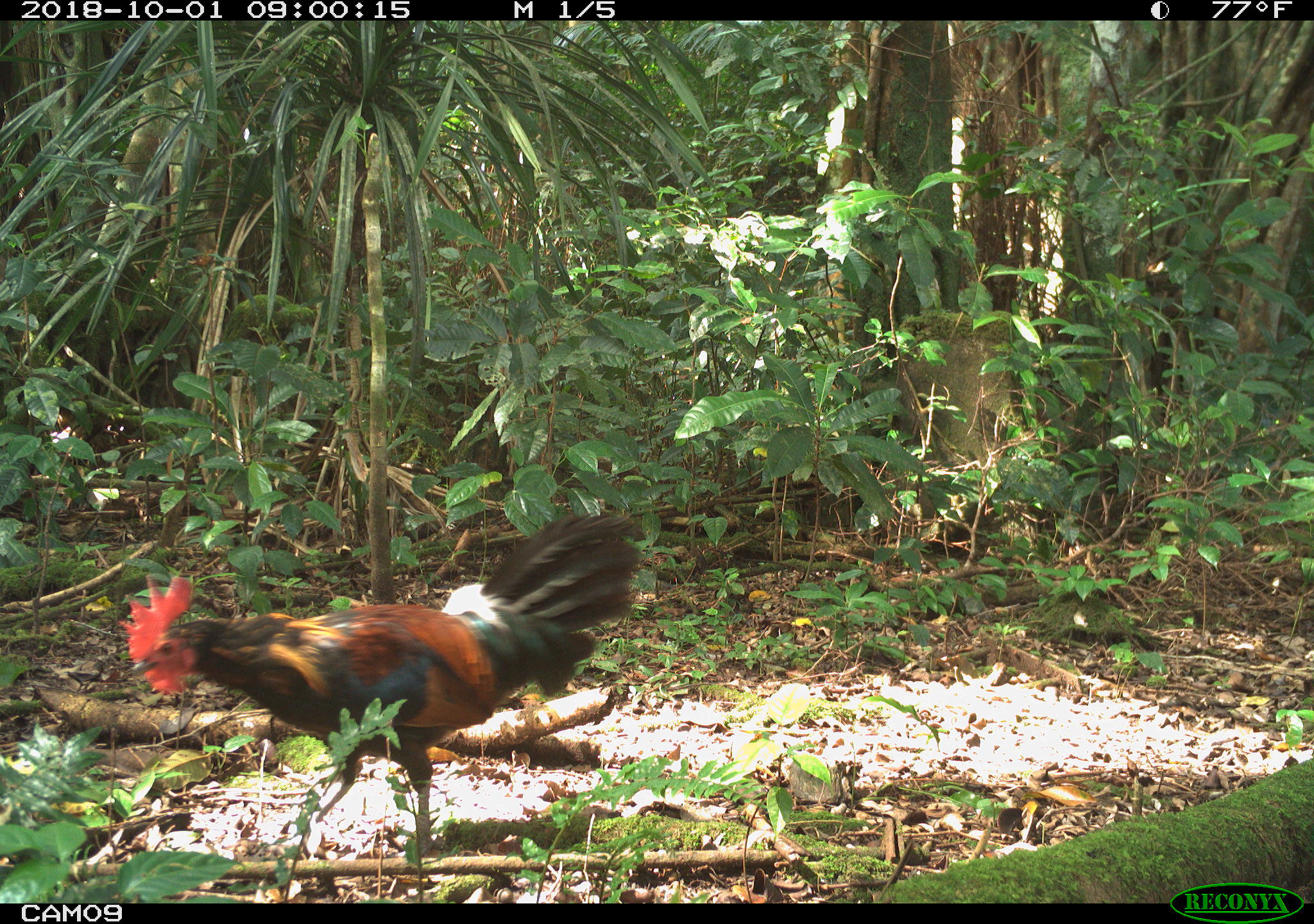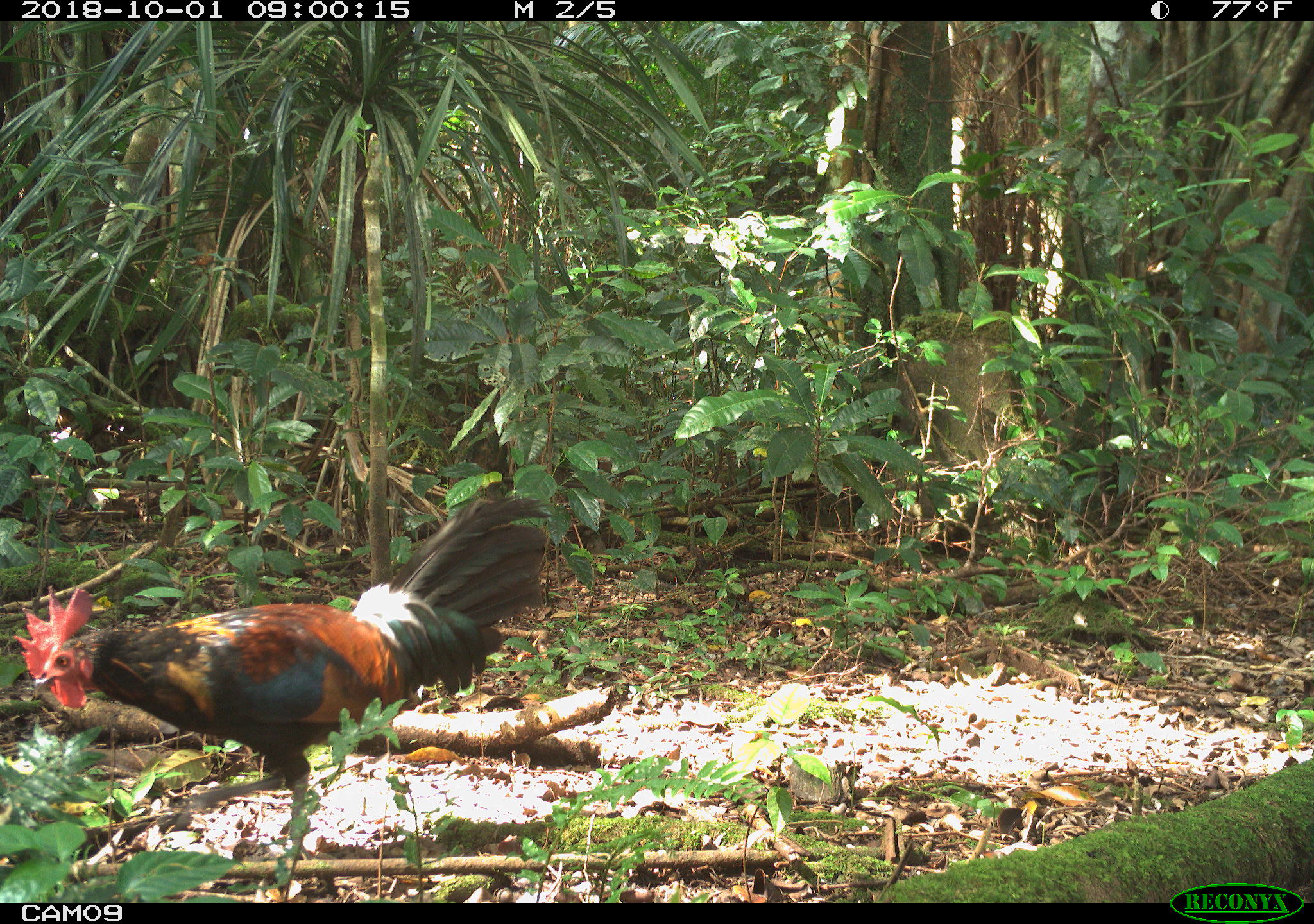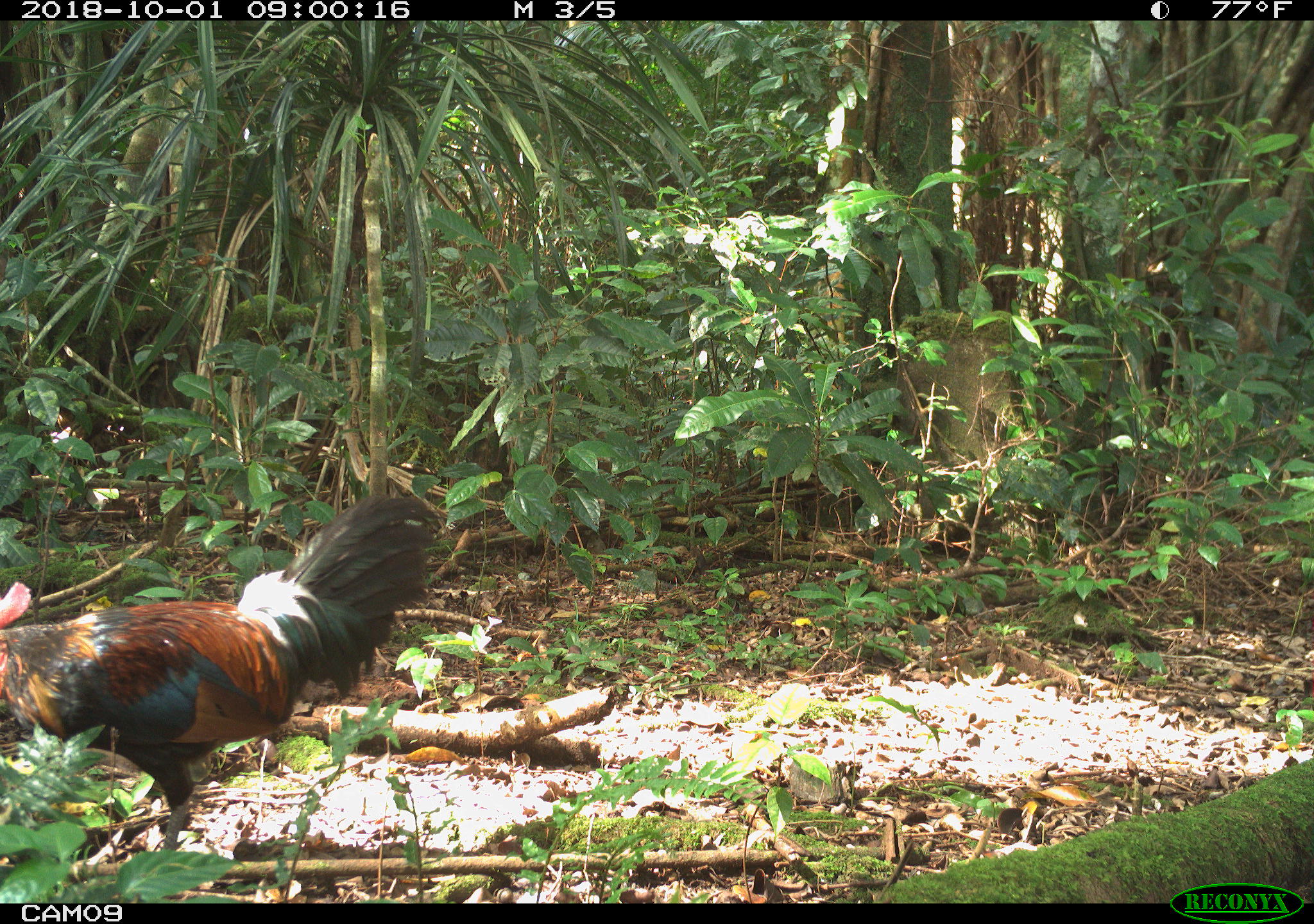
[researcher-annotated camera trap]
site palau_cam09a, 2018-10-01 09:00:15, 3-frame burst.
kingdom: Animalia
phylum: Chordata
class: Aves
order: Galliformes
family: Phasianidae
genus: Gallus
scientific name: Gallus gallus domesticus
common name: rooster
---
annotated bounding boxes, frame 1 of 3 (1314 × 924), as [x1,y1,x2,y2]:
rooster: [123,513,637,886]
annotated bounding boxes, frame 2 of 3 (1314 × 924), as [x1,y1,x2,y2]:
rooster: [18,479,579,888]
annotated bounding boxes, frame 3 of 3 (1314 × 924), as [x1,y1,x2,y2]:
rooster: [1,495,434,866]